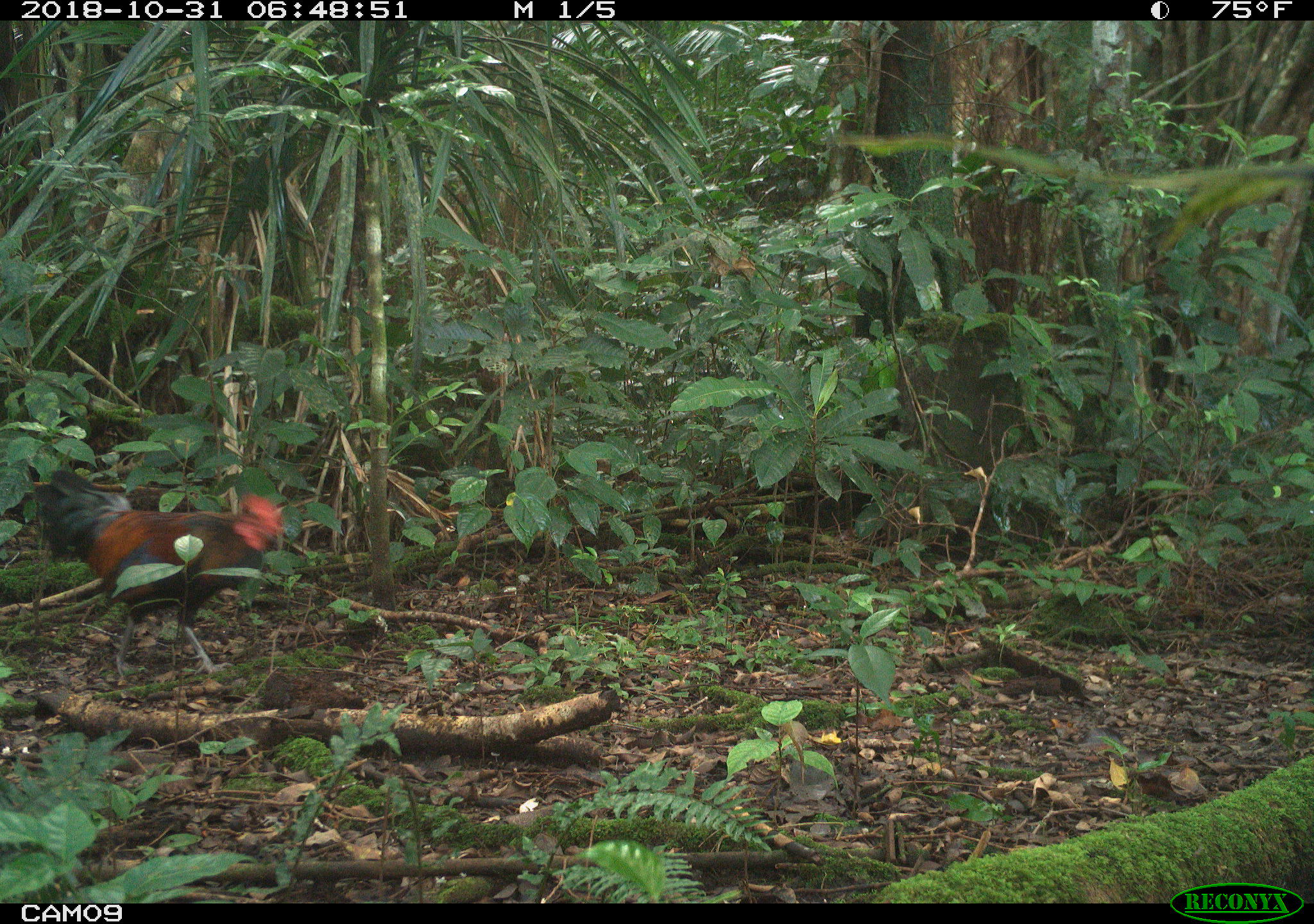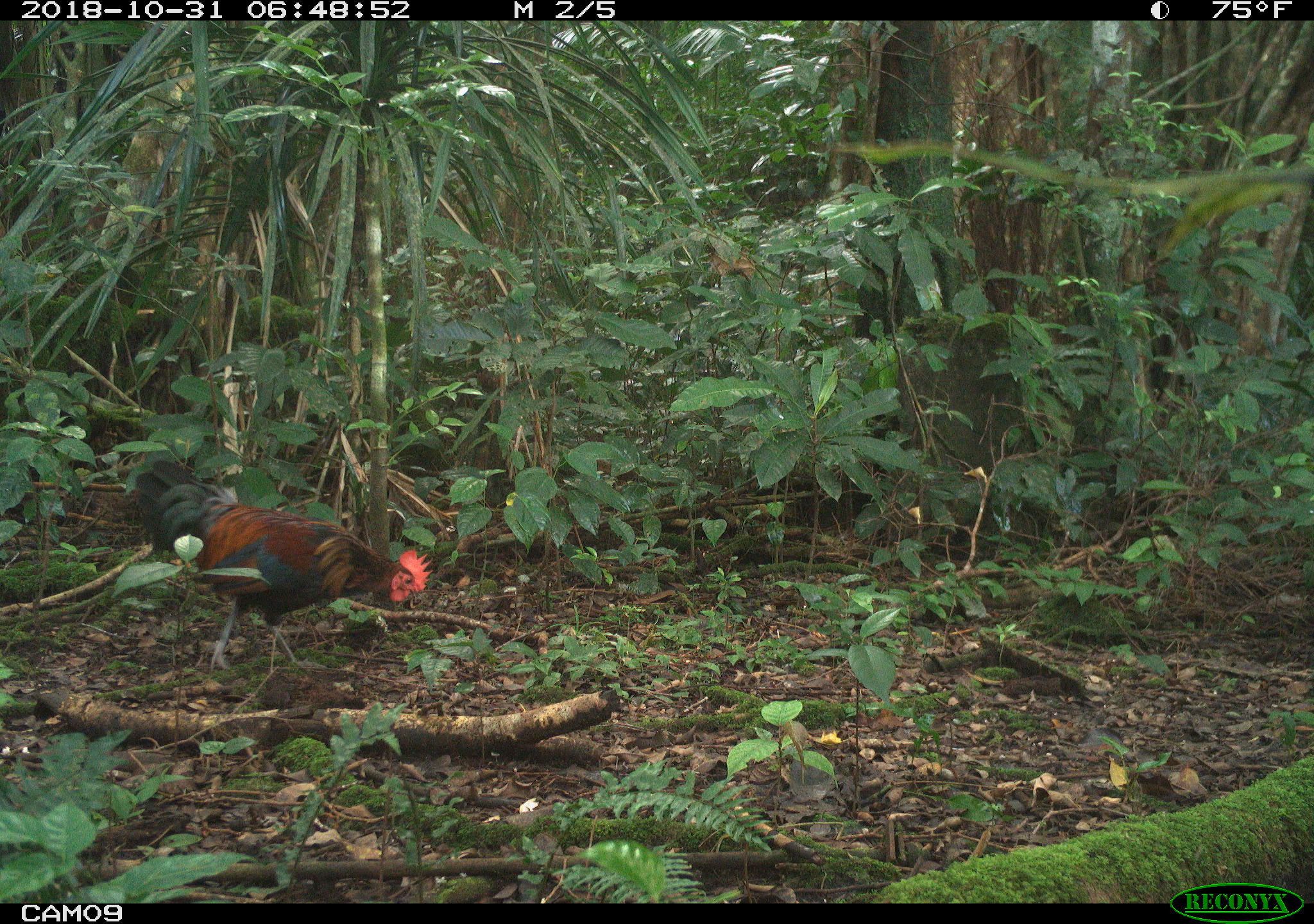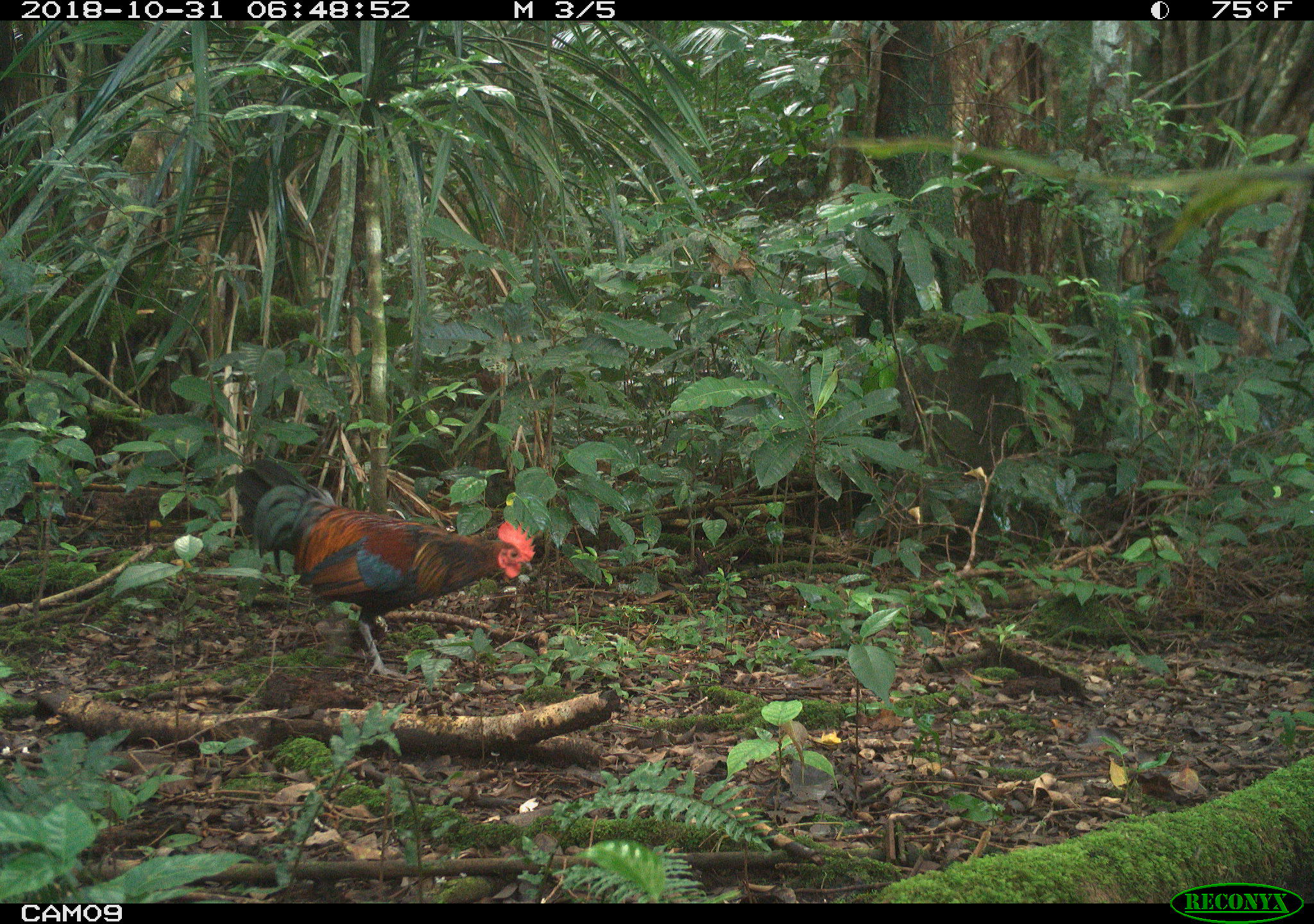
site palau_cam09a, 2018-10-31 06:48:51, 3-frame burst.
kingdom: Animalia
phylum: Chordata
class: Aves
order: Galliformes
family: Phasianidae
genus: Gallus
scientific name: Gallus gallus domesticus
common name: rooster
Rooster (Gallus gallus domesticus).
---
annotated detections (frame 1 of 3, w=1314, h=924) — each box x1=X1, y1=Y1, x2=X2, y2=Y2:
rooster: x1=19, y1=462, x2=287, y2=679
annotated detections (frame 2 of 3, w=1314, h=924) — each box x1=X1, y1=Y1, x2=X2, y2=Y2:
rooster: x1=132, y1=465, x2=427, y2=682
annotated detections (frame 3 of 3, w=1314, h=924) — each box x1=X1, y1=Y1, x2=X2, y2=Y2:
rooster: x1=243, y1=467, x2=539, y2=683